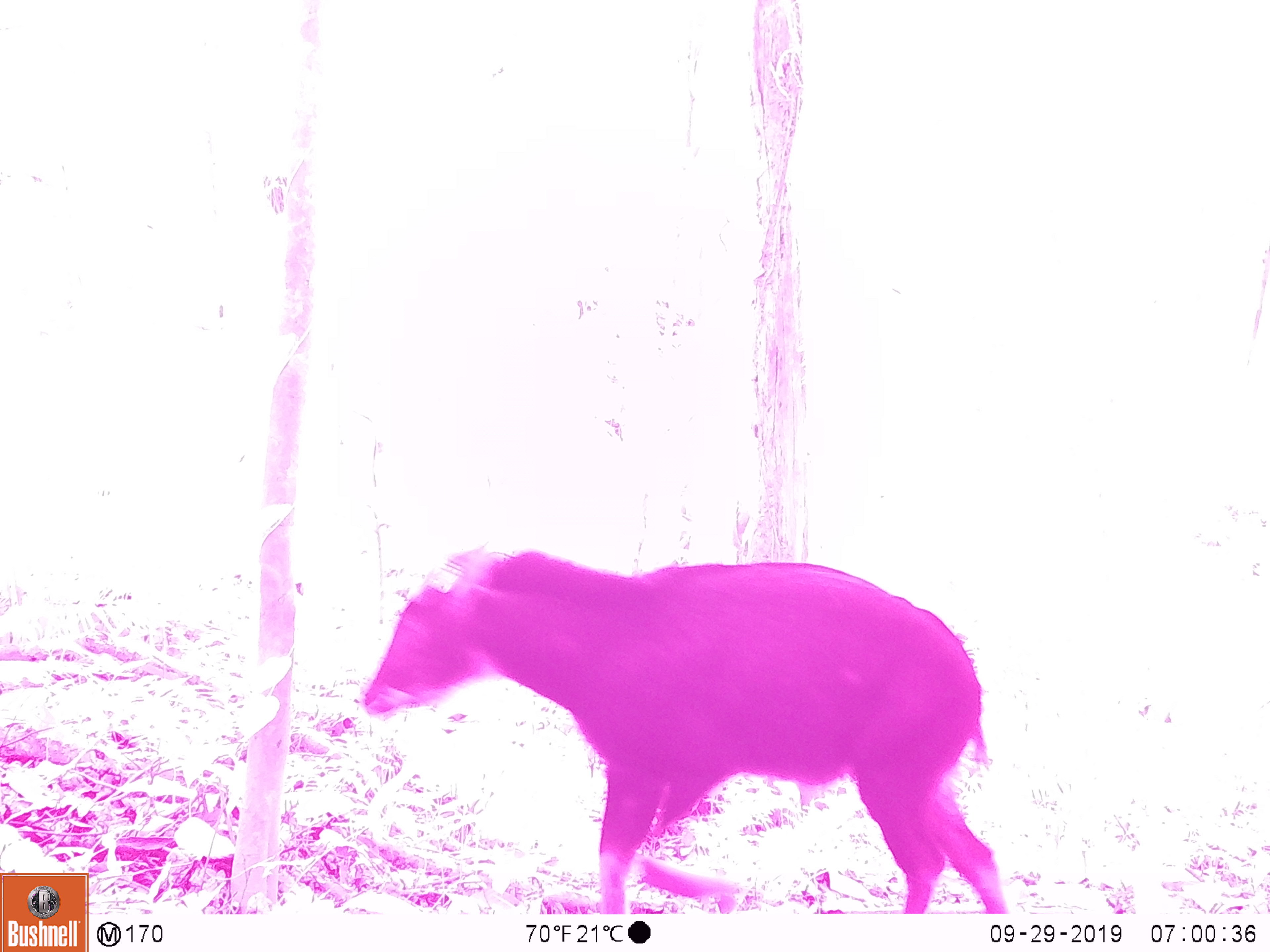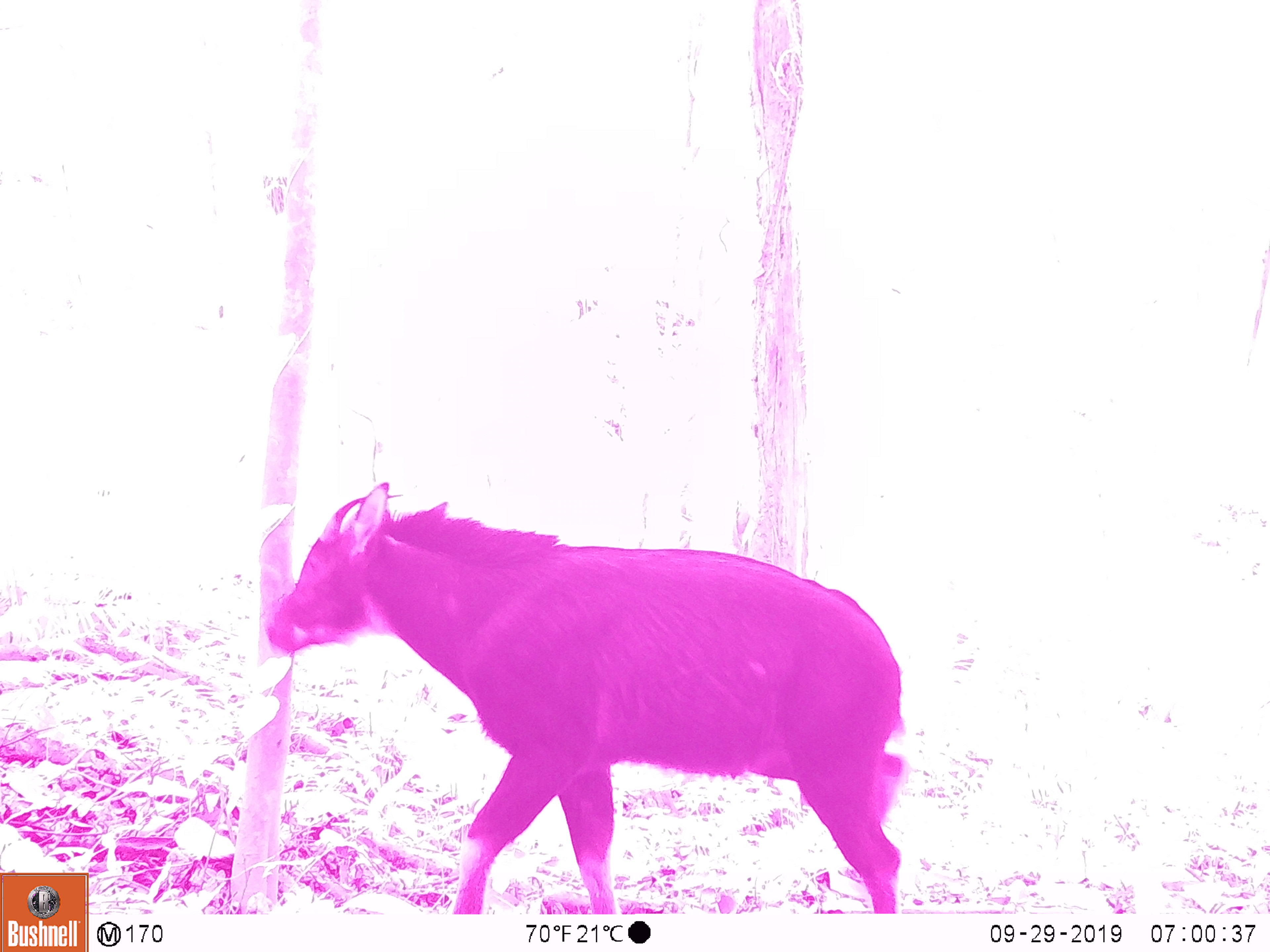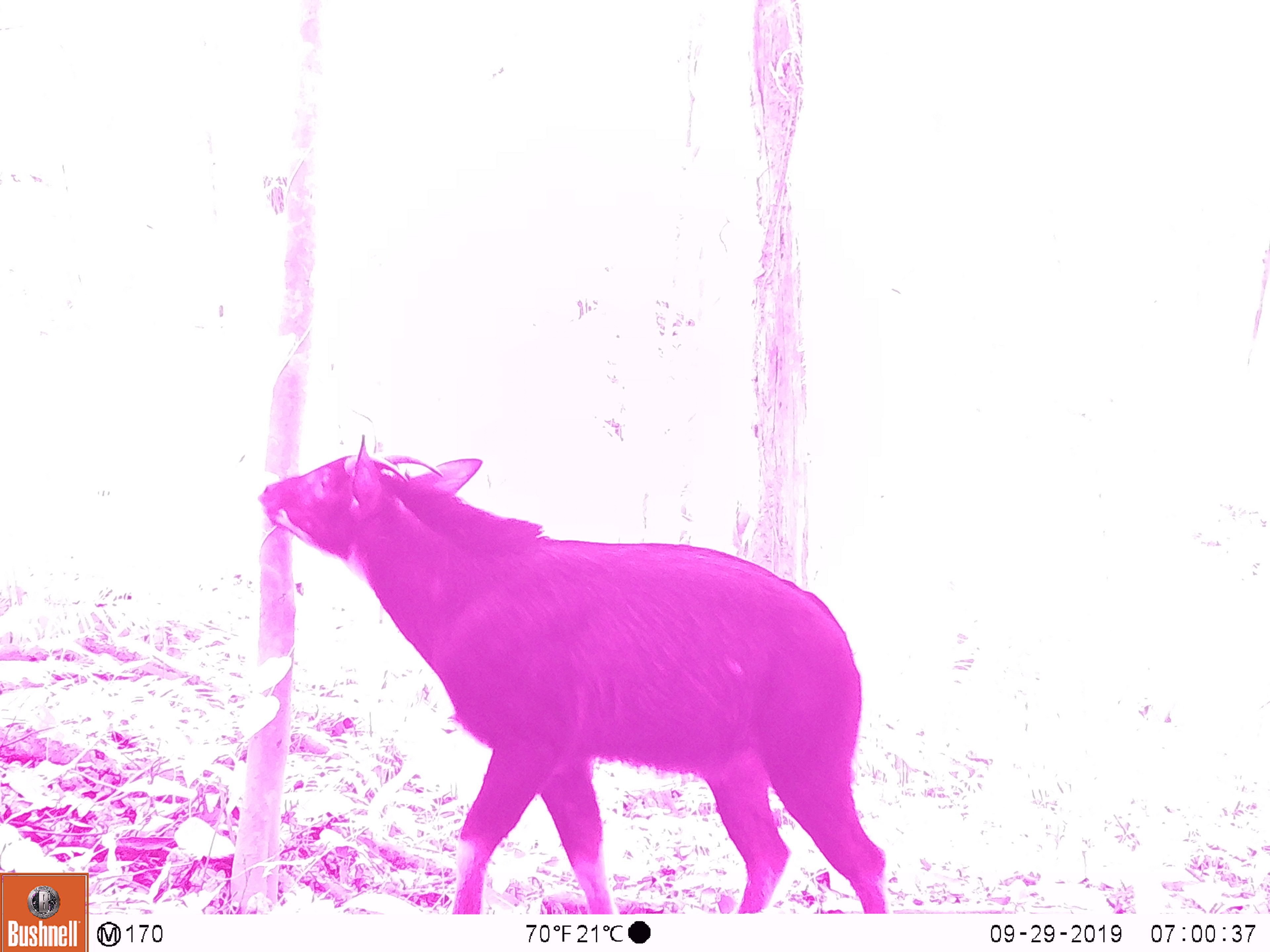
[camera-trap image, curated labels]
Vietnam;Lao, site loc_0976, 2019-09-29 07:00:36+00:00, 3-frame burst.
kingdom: Animalia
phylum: Chordata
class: Mammalia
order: Artiodactyla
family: Bovidae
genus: Capricornis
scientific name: Capricornis sumatraensis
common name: chinese serow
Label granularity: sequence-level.